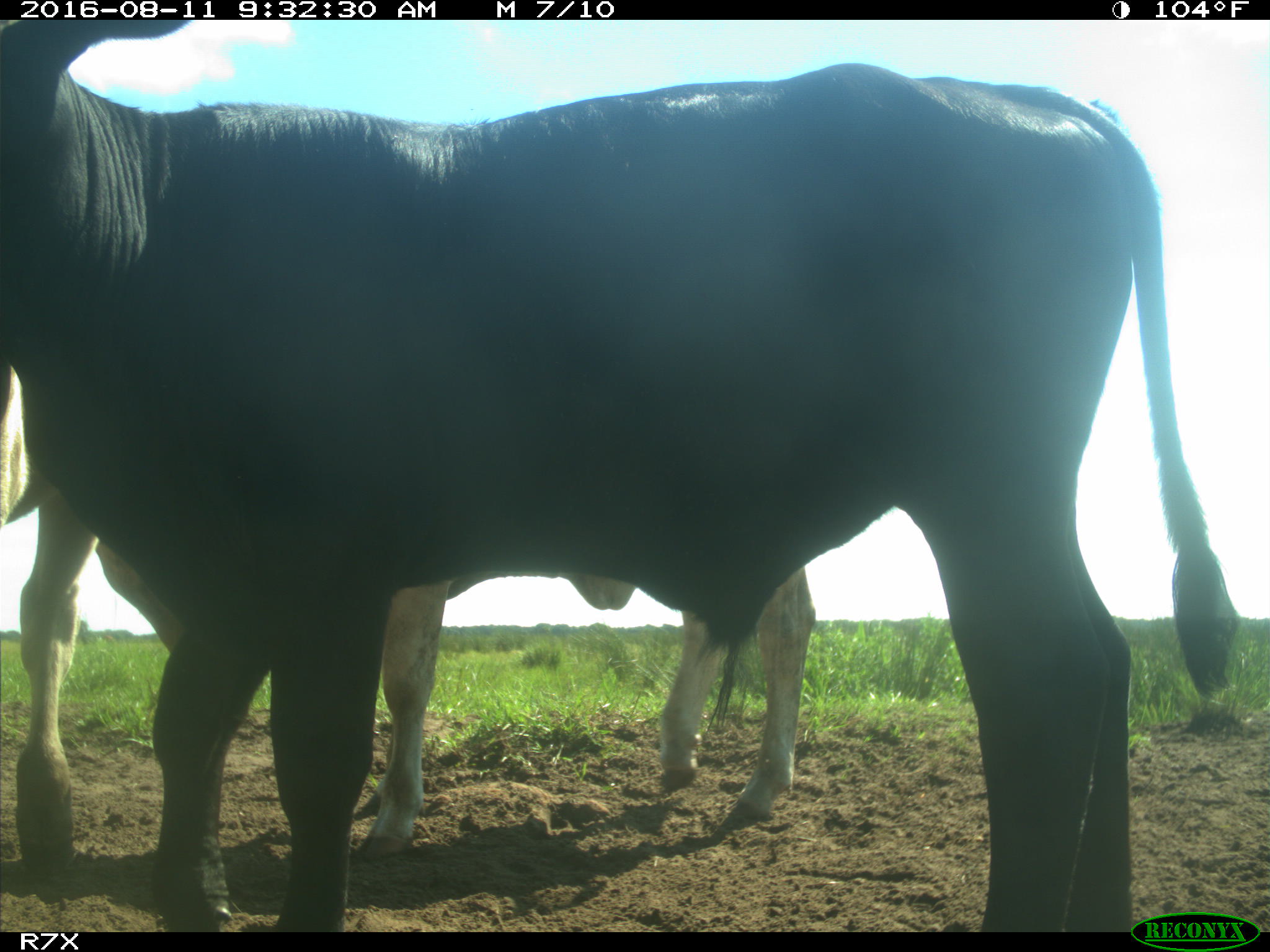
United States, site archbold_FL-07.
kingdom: Animalia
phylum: Chordata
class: Mammalia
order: Artiodactyla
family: Bovidae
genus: Bos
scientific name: Bos taurus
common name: domestic cow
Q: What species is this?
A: Bos taurus (domestic cow).